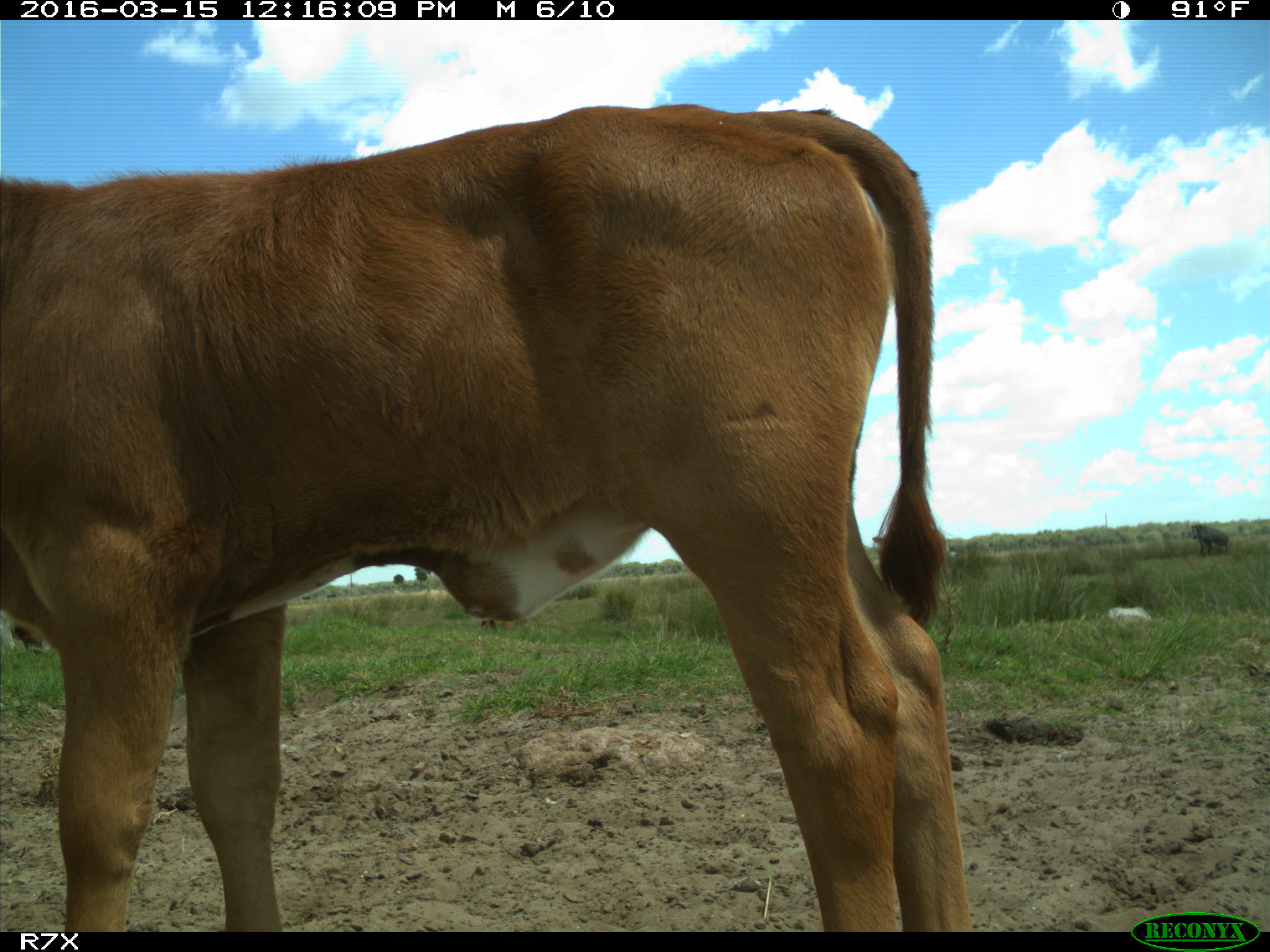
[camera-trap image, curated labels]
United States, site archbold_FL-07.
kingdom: Animalia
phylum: Chordata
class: Mammalia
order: Artiodactyla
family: Bovidae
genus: Bos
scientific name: Bos taurus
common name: domestic cow